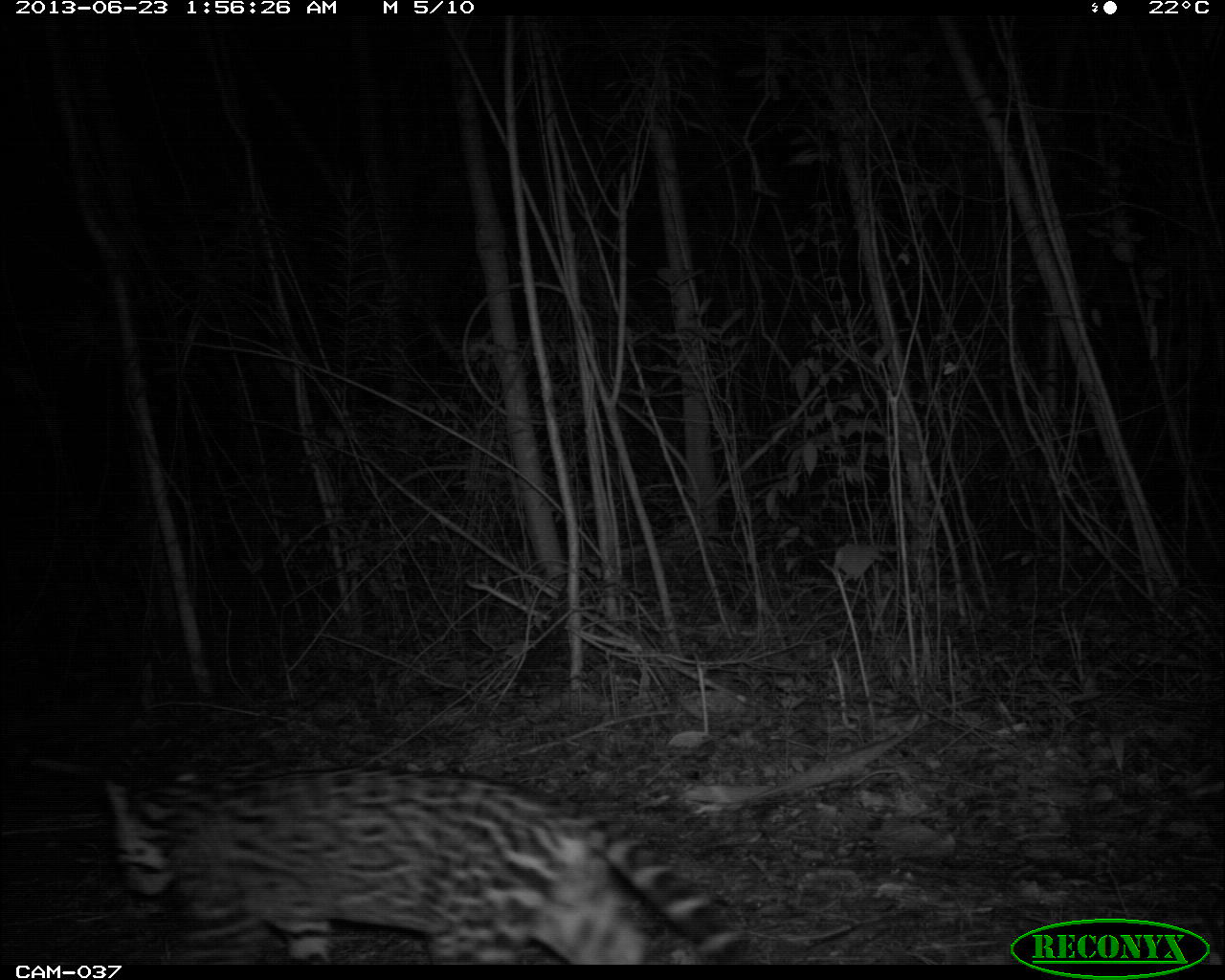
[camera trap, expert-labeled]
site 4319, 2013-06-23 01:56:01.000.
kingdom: Animalia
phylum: Chordata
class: Mammalia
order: Carnivora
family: Felidae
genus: Leopardus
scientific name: Leopardus pardalis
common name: ocelot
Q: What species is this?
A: Leopardus pardalis (ocelot).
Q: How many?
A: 1.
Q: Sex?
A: Male.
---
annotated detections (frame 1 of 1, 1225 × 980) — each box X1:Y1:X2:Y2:
leopardus pardalis: 103:764:748:965